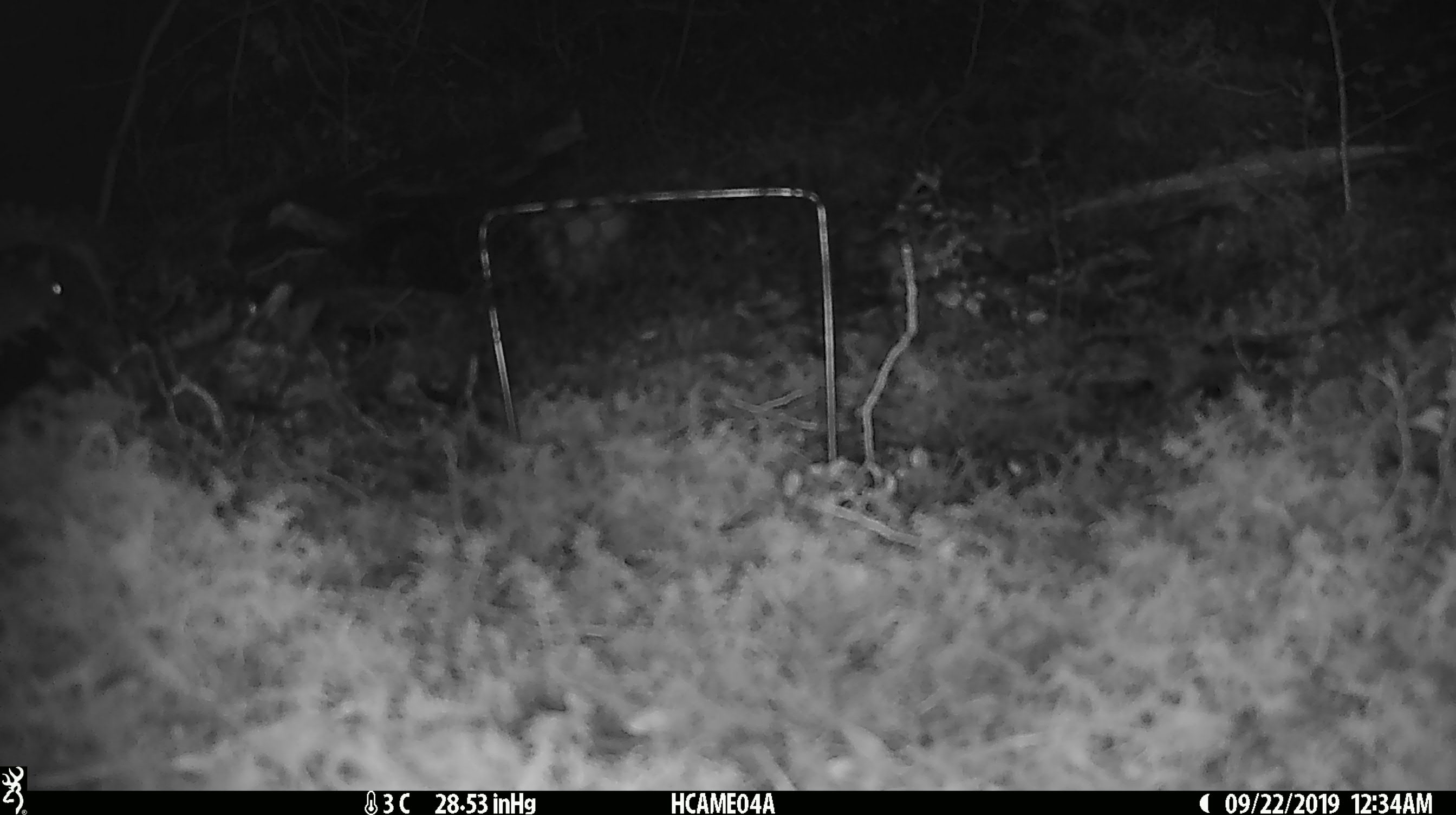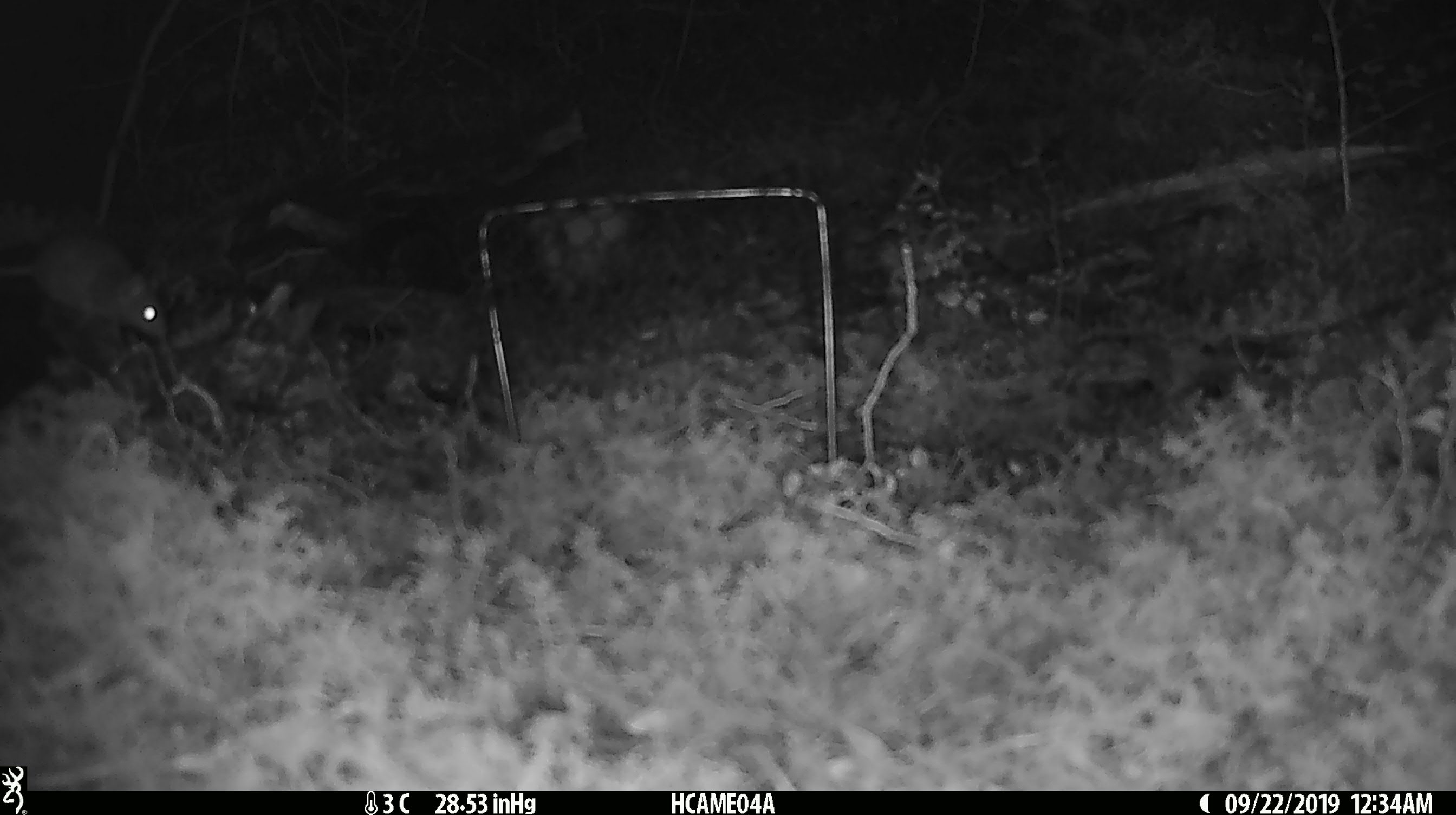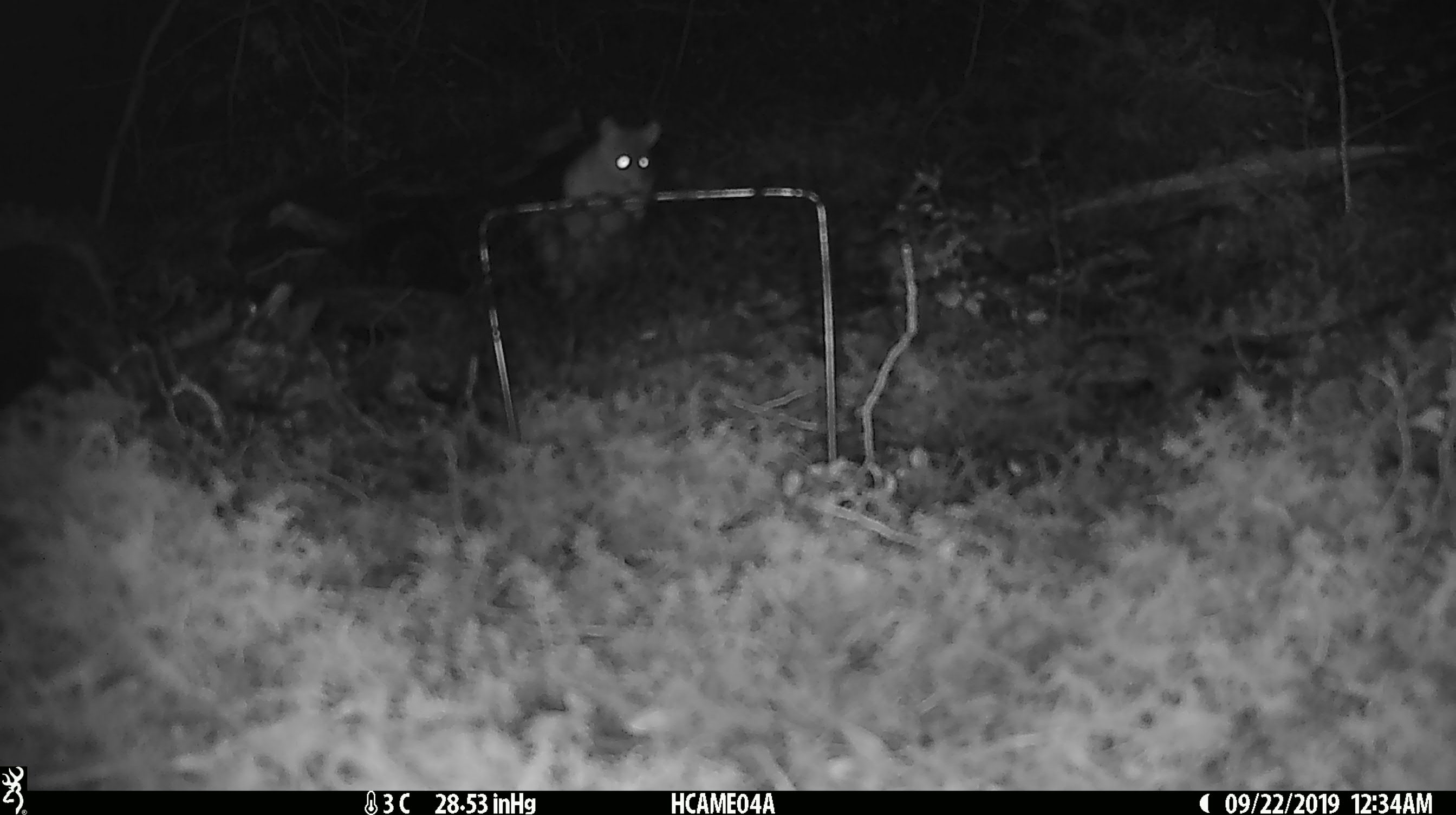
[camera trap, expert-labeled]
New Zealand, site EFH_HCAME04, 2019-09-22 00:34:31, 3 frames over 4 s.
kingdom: Animalia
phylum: Chordata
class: Mammalia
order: Rodentia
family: Muridae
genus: Mus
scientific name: Mus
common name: mouse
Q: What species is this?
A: Mouse (Mus).